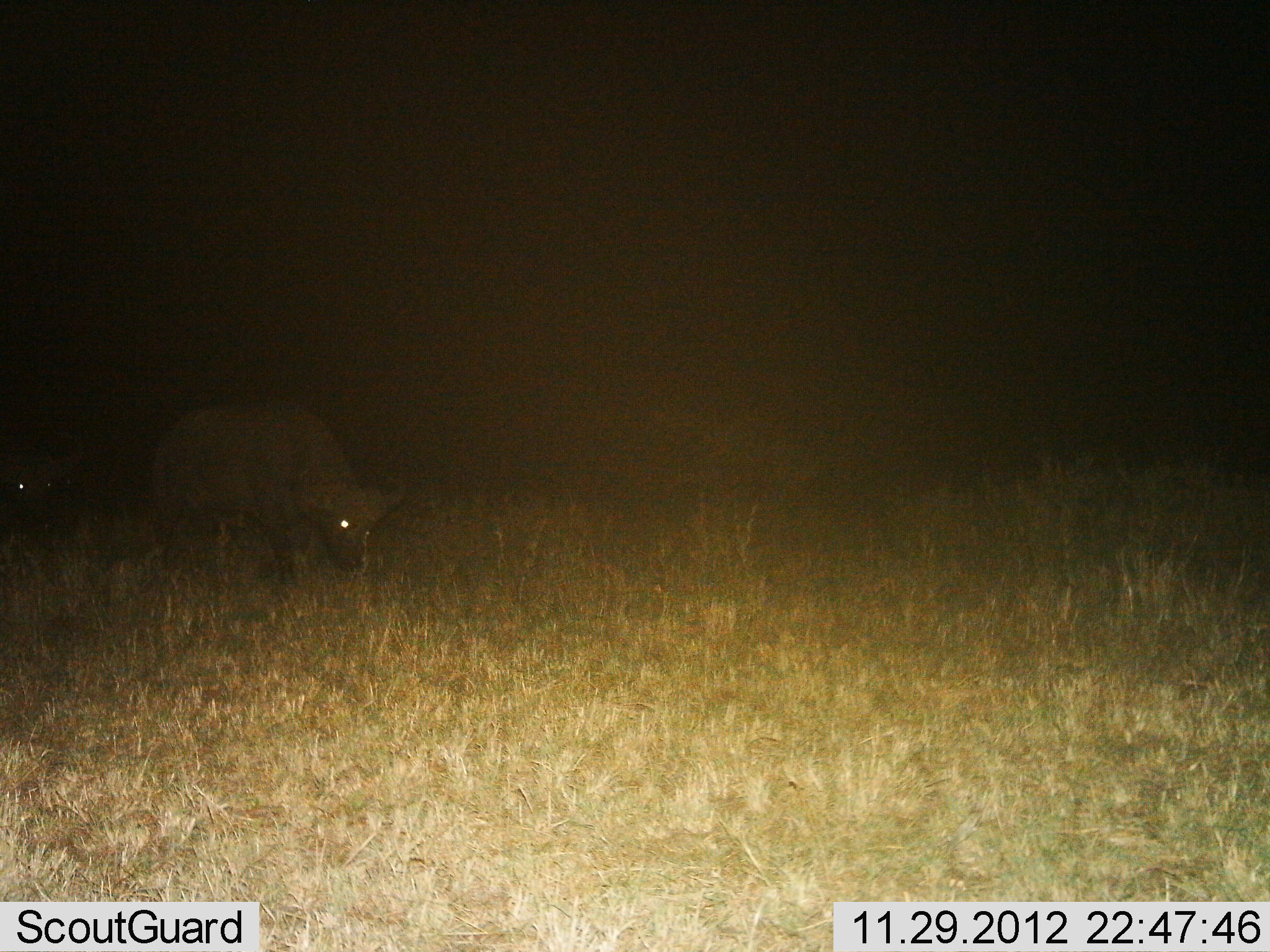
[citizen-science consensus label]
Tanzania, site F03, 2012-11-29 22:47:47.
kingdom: Animalia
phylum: Chordata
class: Mammalia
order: Artiodactyla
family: Bovidae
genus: Syncerus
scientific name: Syncerus caffer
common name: cape buffalo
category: buffalo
Buffalo (cape buffalo) (Syncerus caffer), count 2. Behavior (volunteer vote fractions): standing 14%, resting 0%, moving 43%, interacting 0%. Young present (vote fraction): 0%. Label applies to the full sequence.